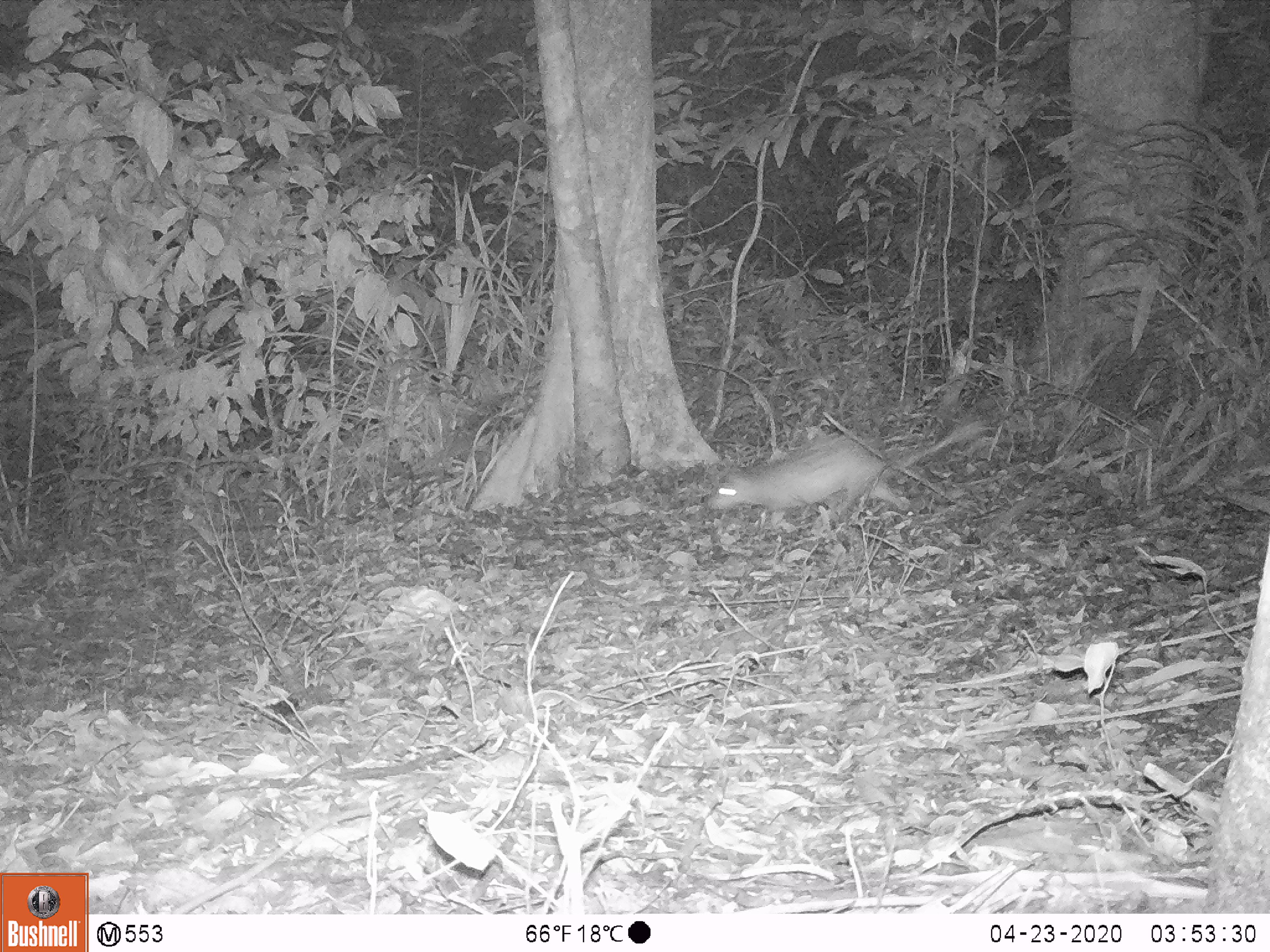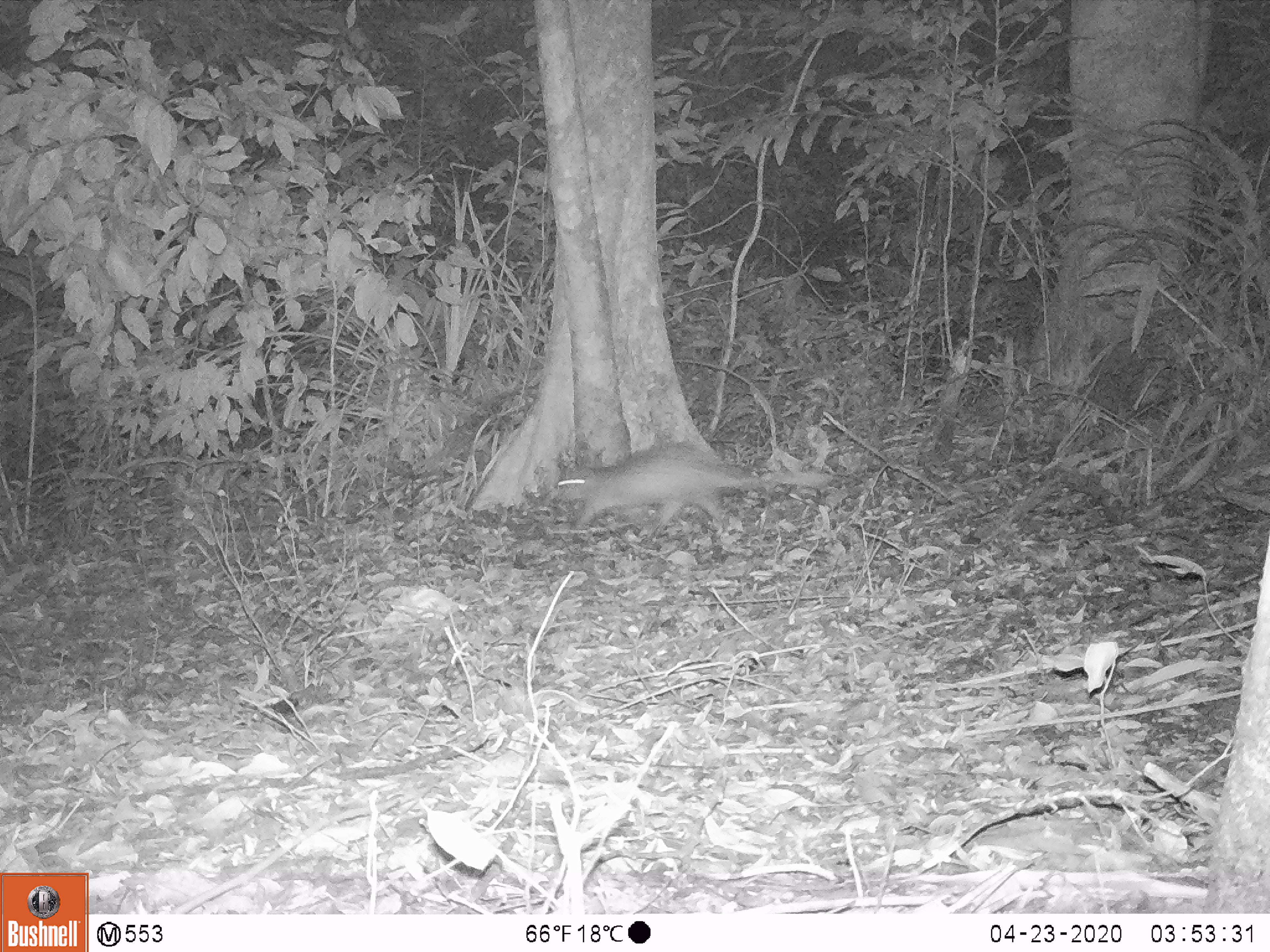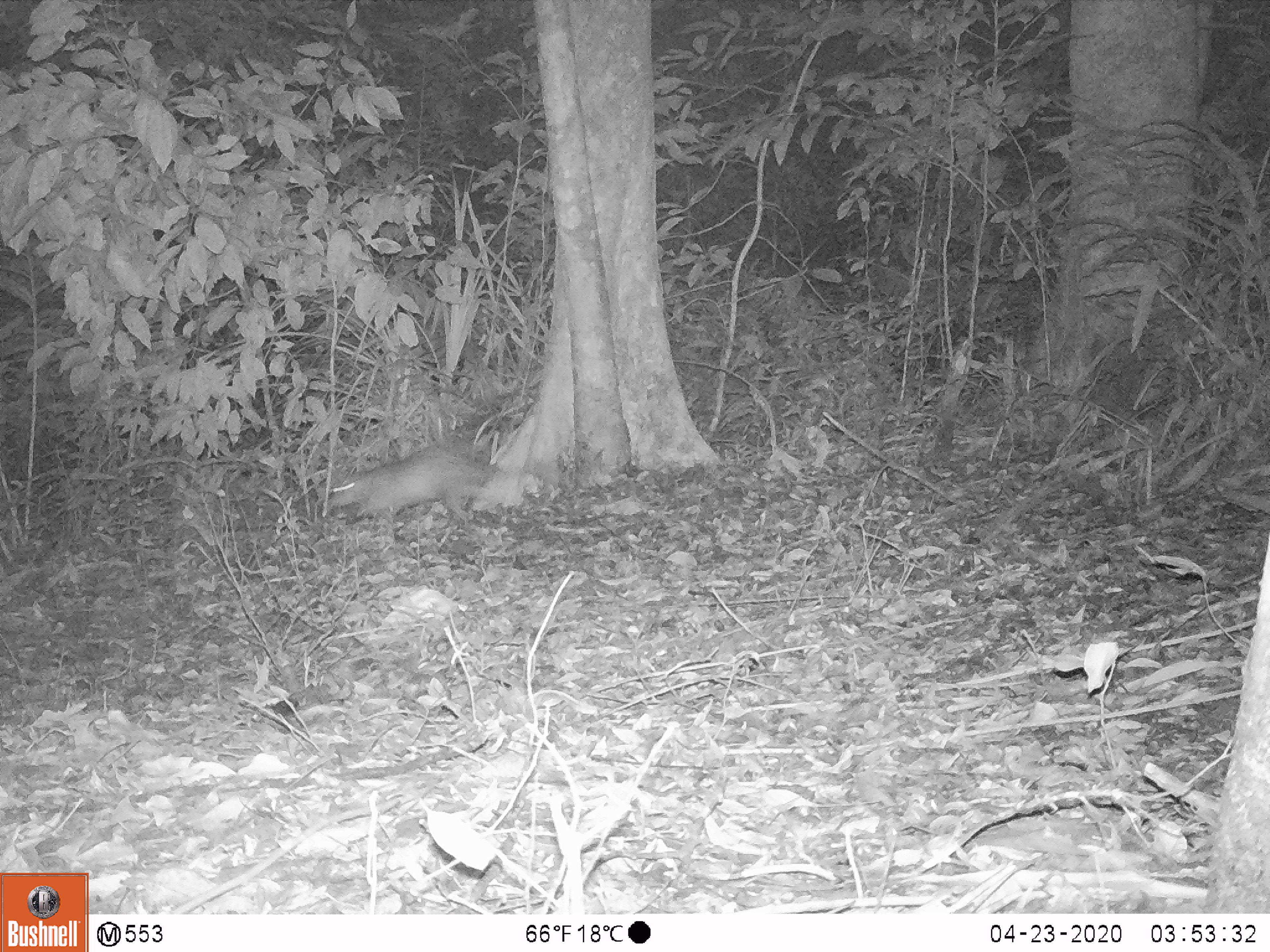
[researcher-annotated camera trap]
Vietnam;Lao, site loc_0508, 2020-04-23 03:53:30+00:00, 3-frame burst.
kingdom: Animalia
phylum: Chordata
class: Mammalia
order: Rodentia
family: Hystricidae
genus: Atherurus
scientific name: Atherurus macrourus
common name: asiatic brush-tailed porcupine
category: asiatic brush tailed porcupine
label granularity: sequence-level